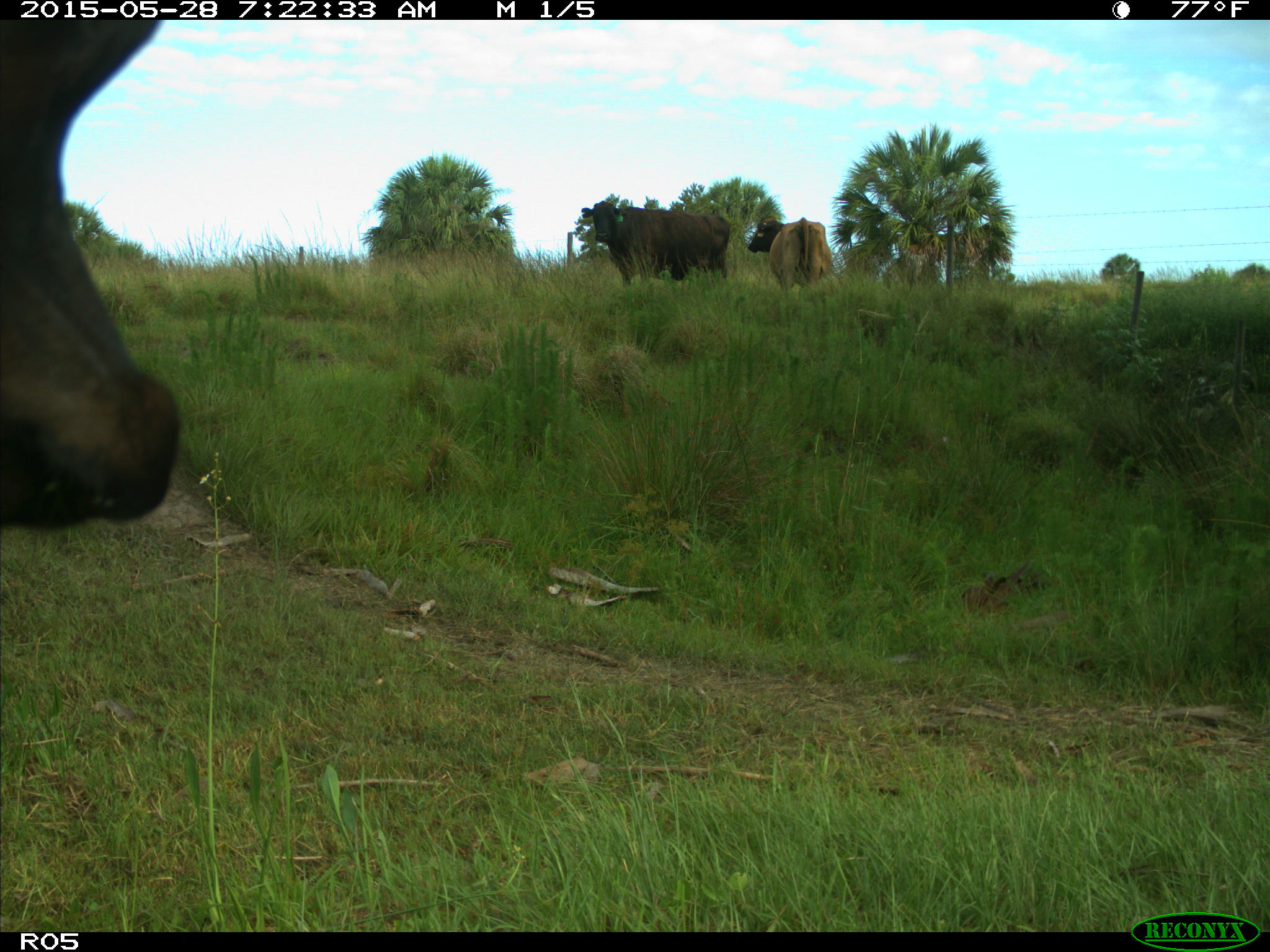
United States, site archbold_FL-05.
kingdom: Animalia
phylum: Chordata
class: Mammalia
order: Artiodactyla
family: Bovidae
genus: Bos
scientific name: Bos taurus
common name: domestic cow